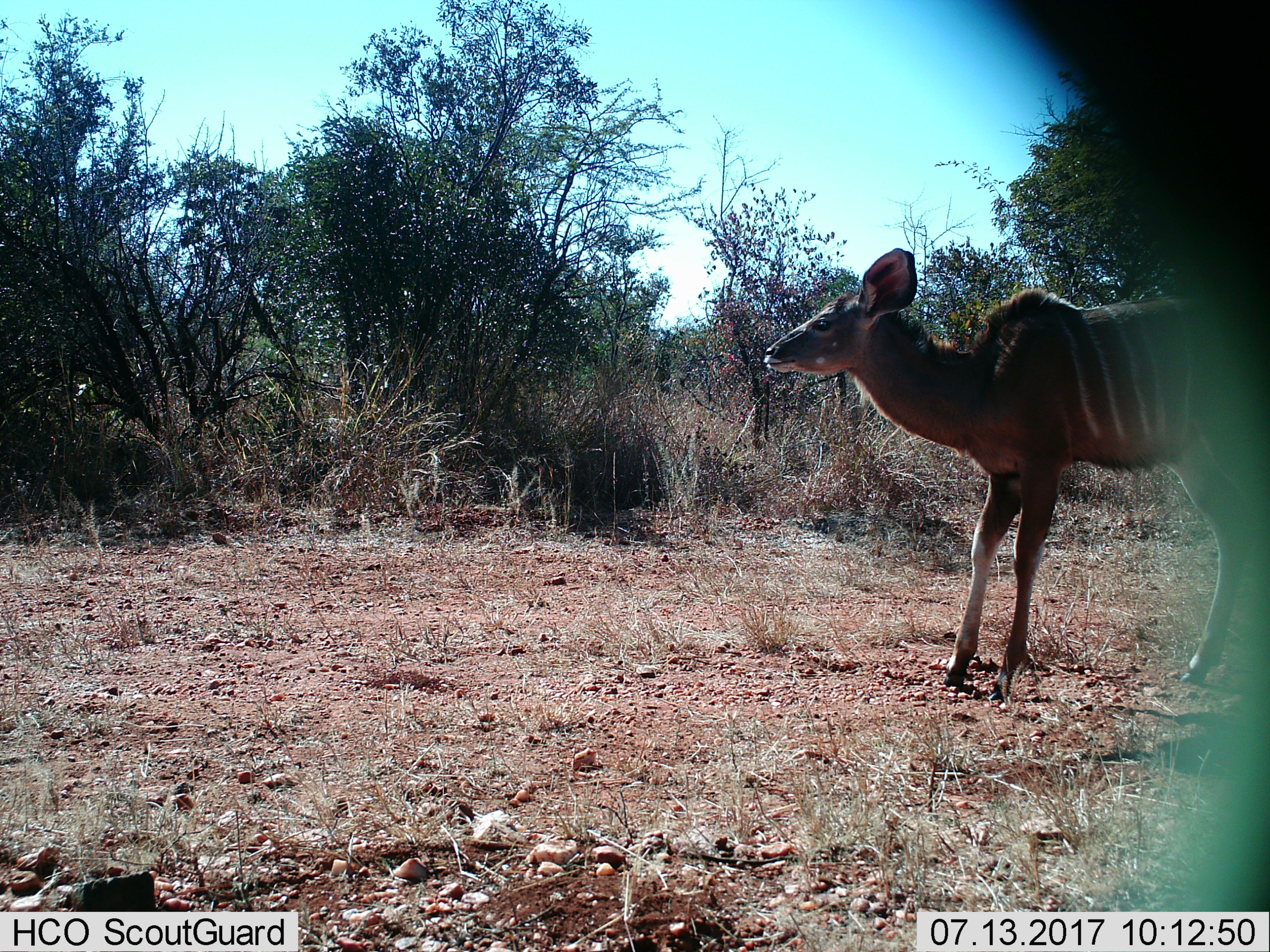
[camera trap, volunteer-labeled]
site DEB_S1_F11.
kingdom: Animalia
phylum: Chordata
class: Mammalia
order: Artiodactyla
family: Bovidae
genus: Tragelaphus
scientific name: Tragelaphus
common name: kudu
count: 1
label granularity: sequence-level